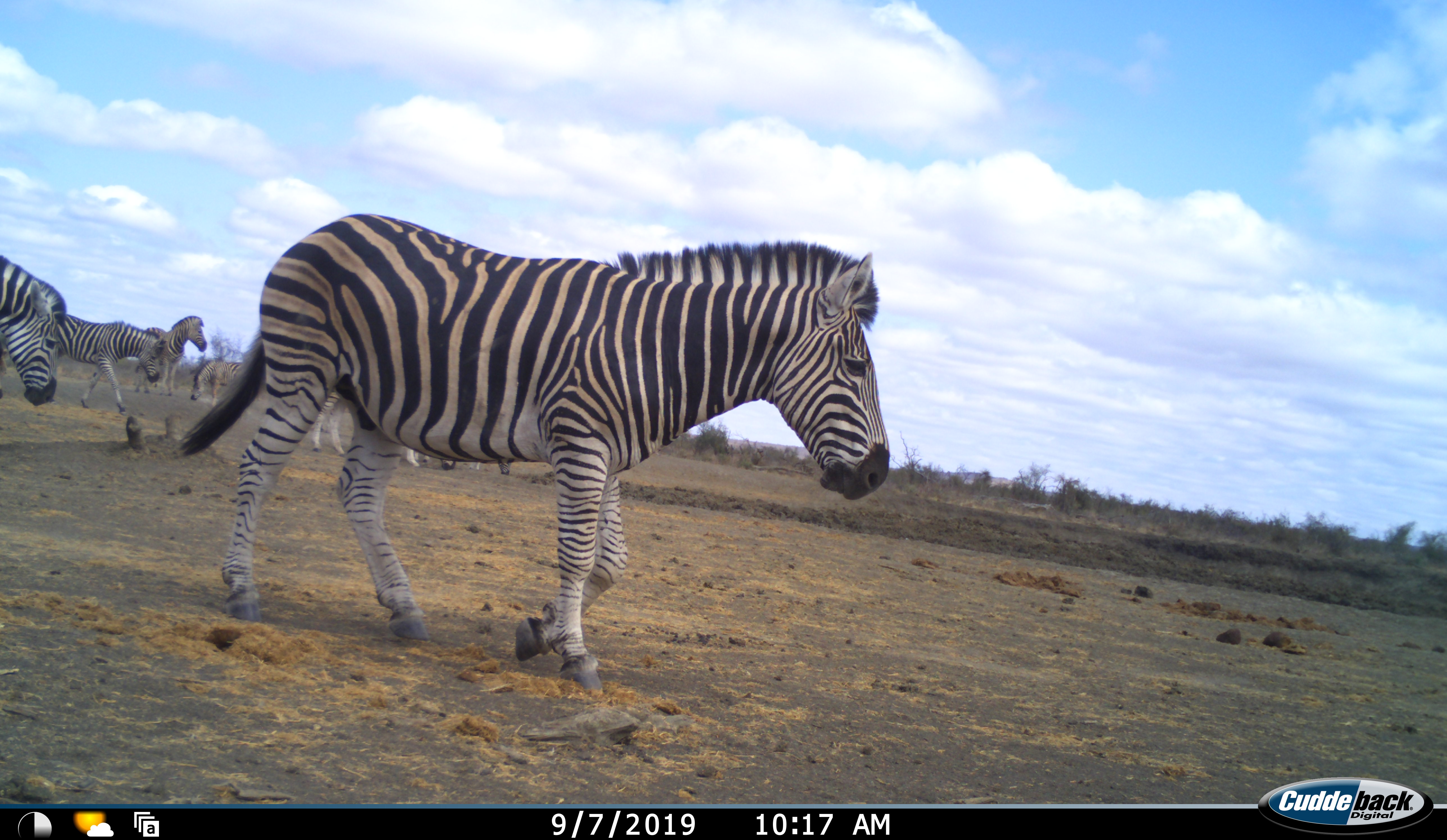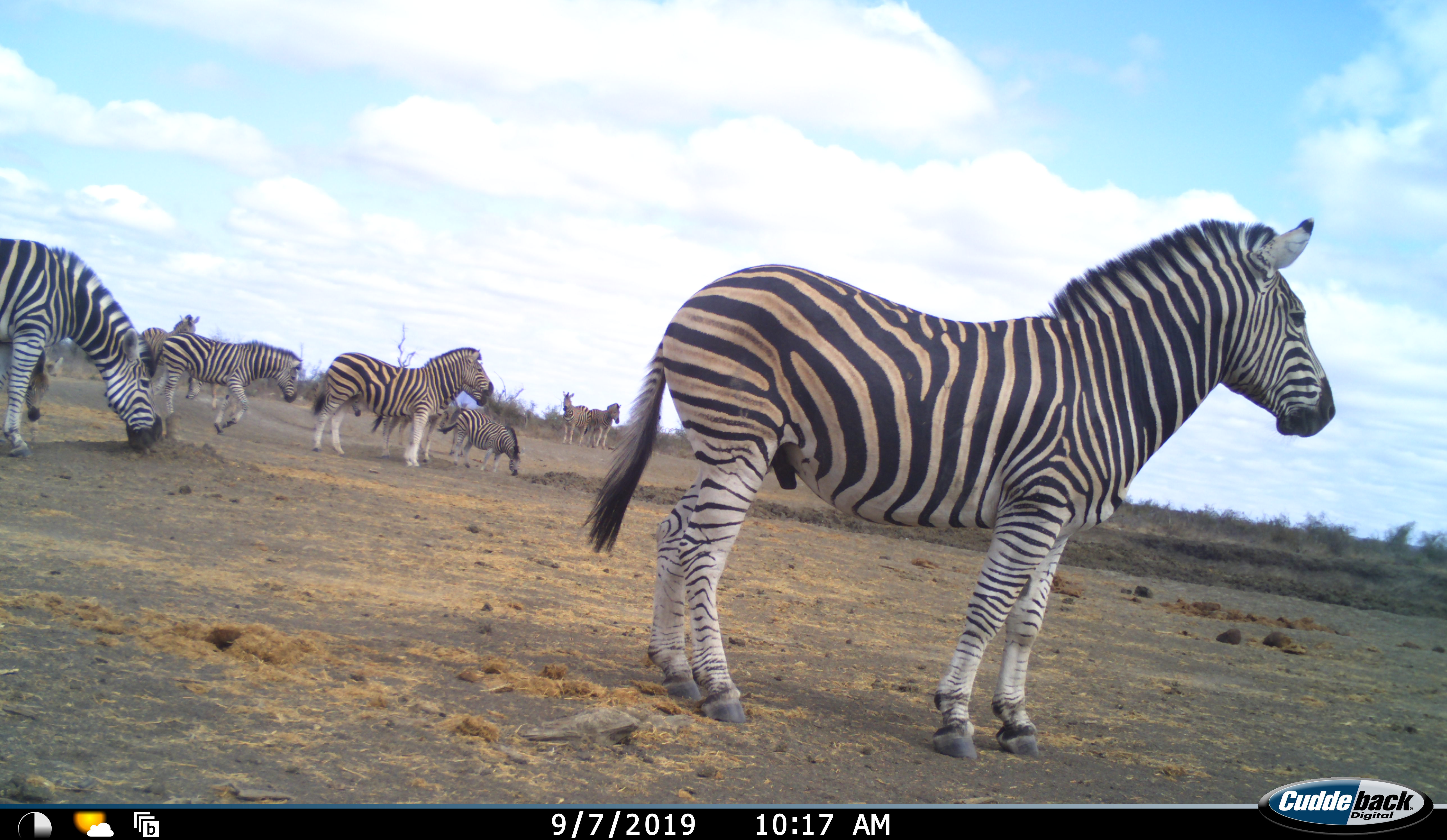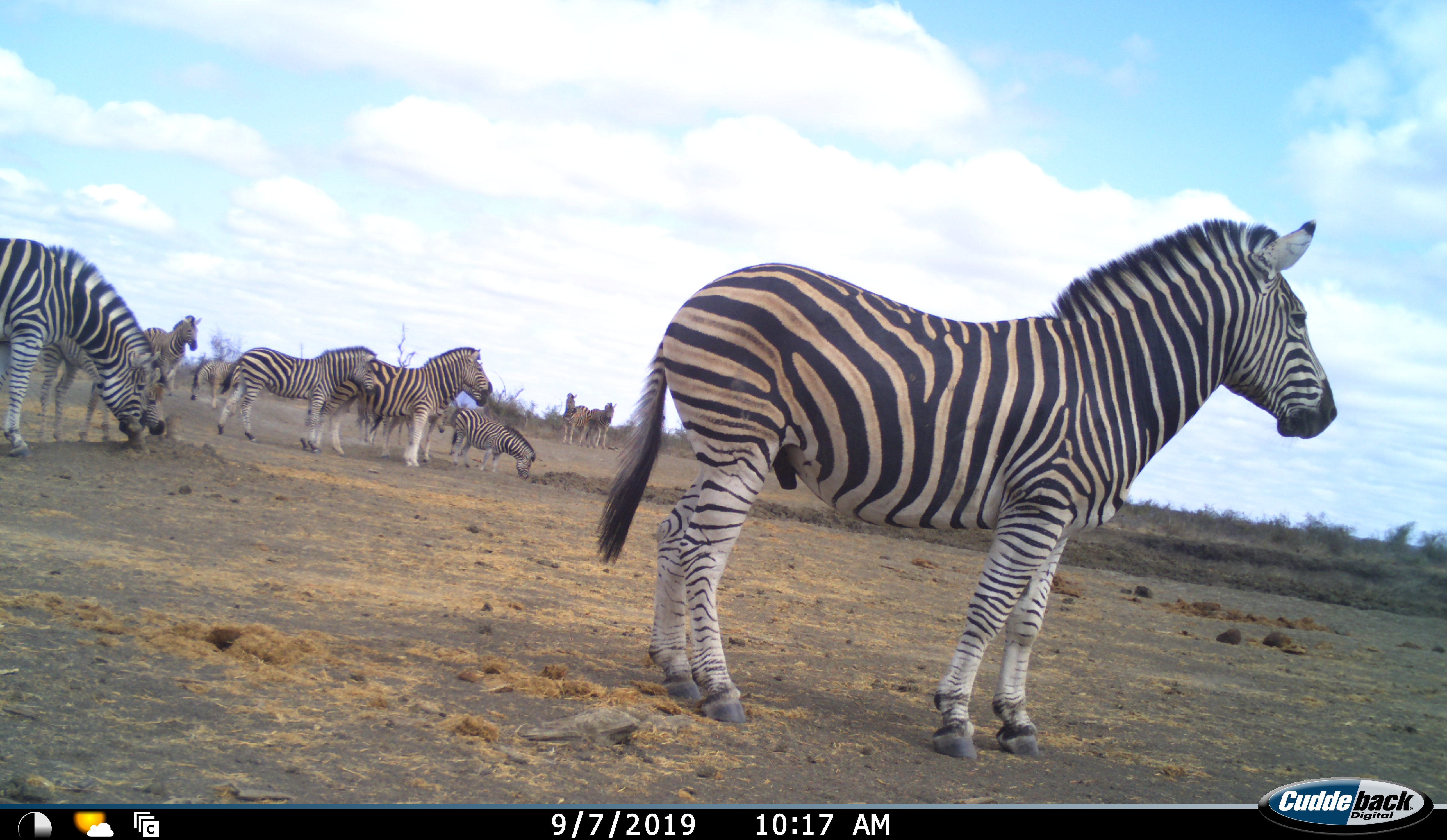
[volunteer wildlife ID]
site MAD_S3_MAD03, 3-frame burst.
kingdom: Animalia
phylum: Chordata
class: Mammalia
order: Perissodactyla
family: Equidae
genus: Equus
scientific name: Equus quagga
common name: plains zebra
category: zebraplains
Zebraplains (plains zebra) (Equus quagga), count 11-50. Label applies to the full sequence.